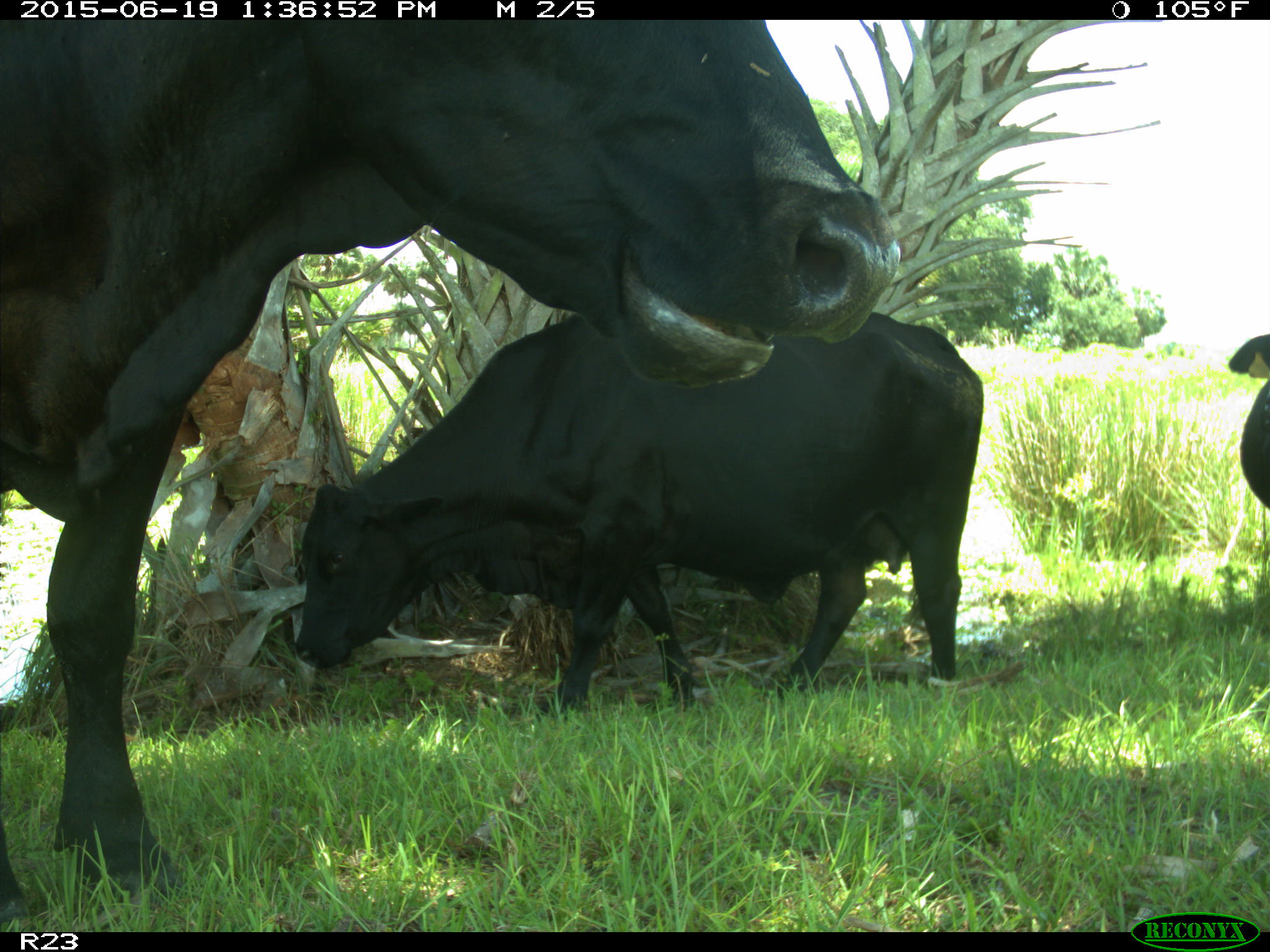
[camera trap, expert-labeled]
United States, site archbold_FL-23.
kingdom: Animalia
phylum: Chordata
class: Mammalia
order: Artiodactyla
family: Suidae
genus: Sus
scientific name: Sus scrofa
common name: wild boar